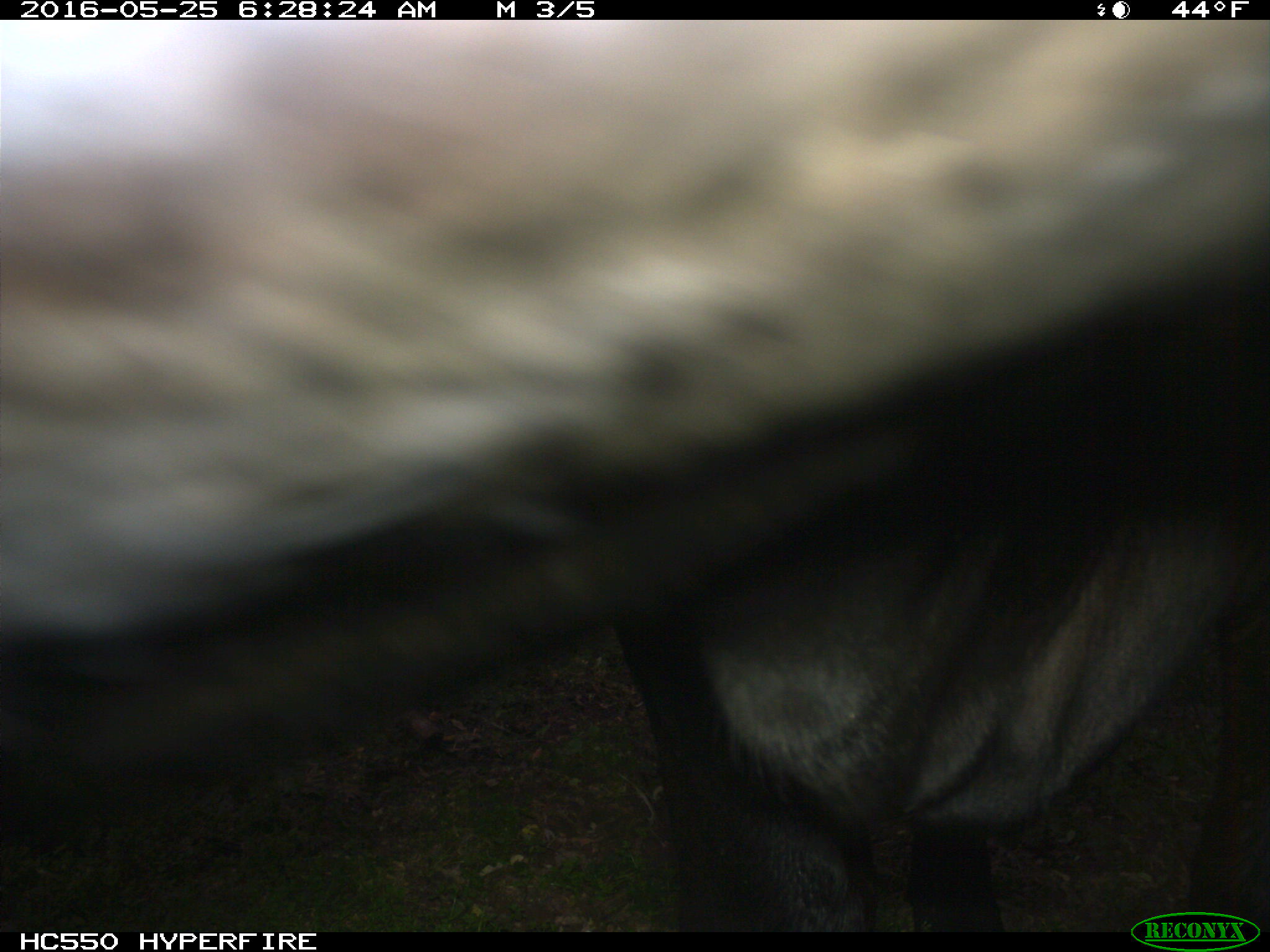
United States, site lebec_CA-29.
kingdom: Animalia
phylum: Chordata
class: Mammalia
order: Artiodactyla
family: Bovidae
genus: Bos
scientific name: Bos taurus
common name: domestic cow